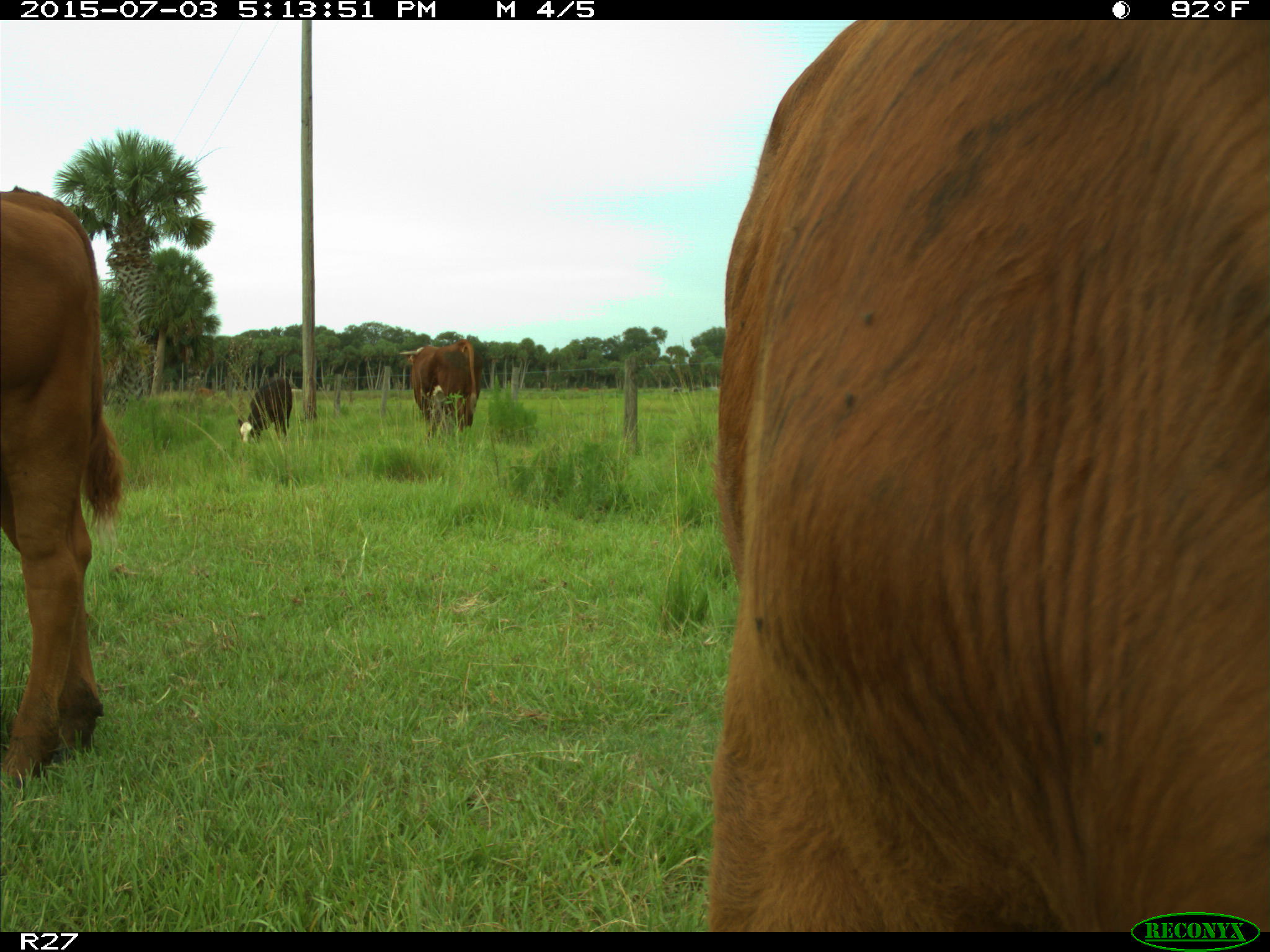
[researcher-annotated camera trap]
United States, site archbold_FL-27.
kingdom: Animalia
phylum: Chordata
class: Mammalia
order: Artiodactyla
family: Bovidae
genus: Bos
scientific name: Bos taurus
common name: domestic cow